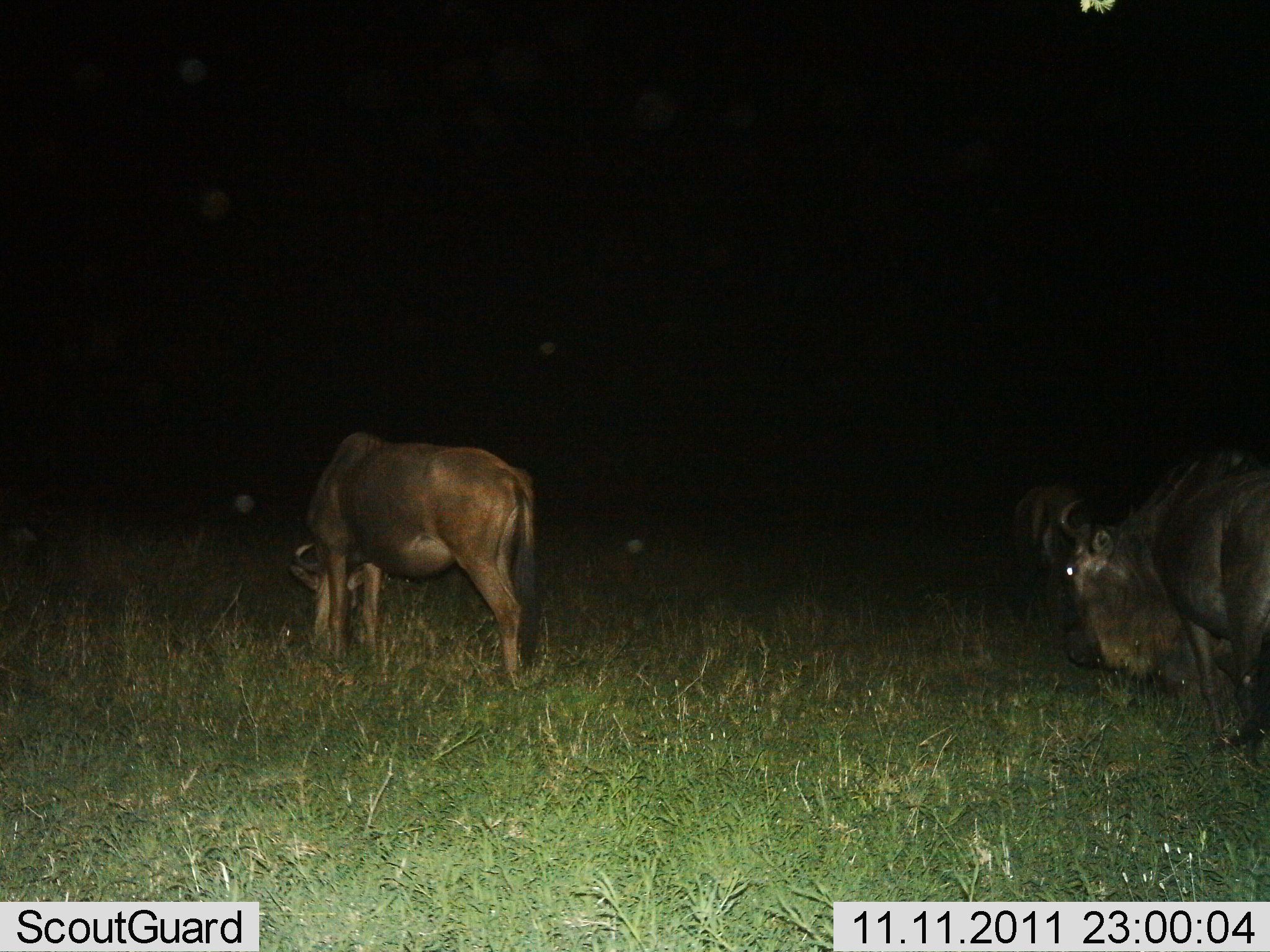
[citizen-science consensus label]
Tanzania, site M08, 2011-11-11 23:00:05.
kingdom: Animalia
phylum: Chordata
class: Mammalia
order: Artiodactyla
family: Bovidae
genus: Connochaetes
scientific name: Connochaetes taurinus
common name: blue wildebeest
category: wildebeest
Wildebeest (blue wildebeest) (Connochaetes taurinus), count 3. Behavior (volunteer vote fractions): standing 20%, resting 0%, moving 0%, interacting 0%. Young present (vote fraction): 0%. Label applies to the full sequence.